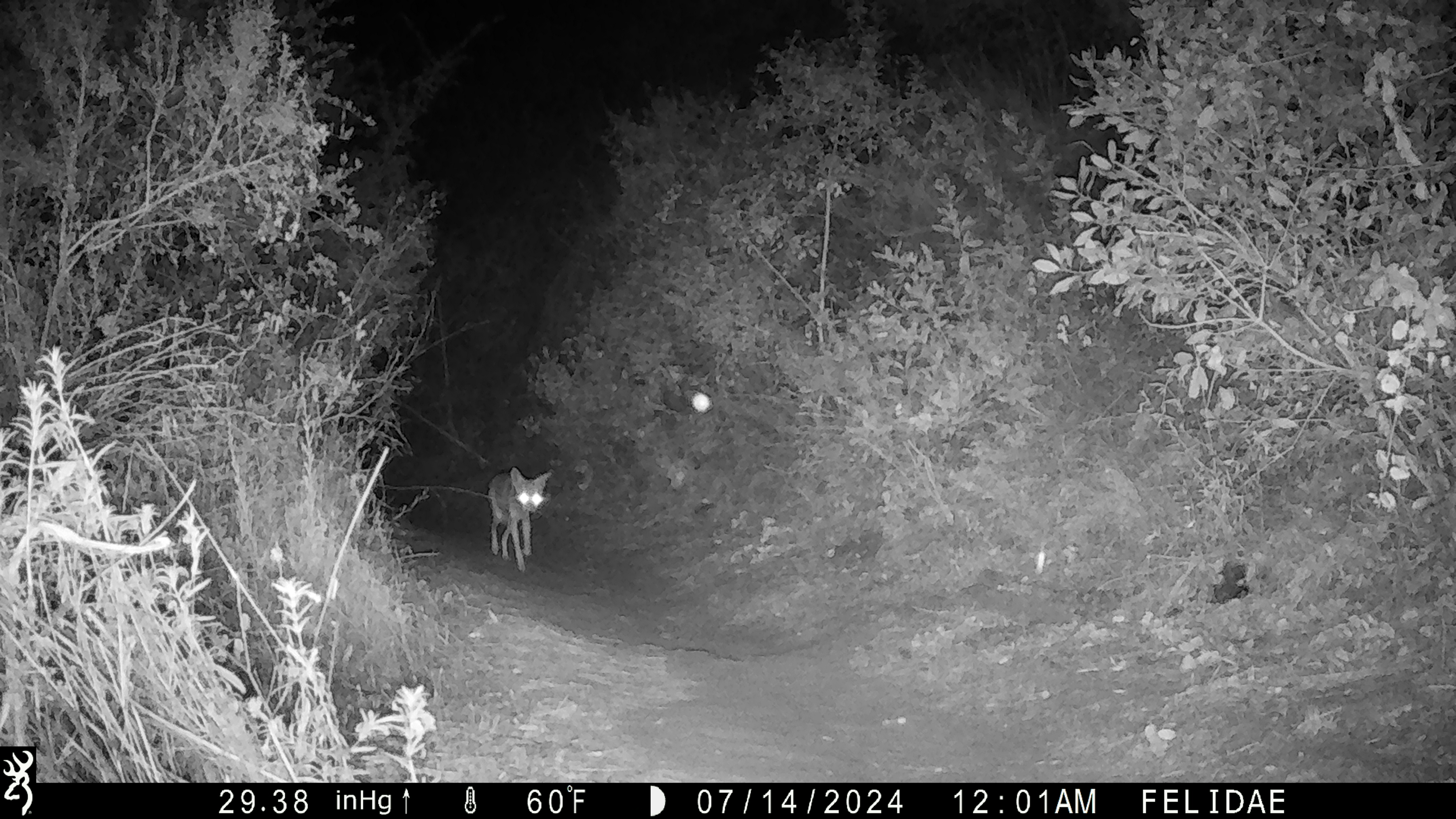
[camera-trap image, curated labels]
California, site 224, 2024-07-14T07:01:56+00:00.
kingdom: Animalia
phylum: Chordata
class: Mammalia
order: Carnivora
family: Canidae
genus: Canis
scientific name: Canis latrans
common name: coyote